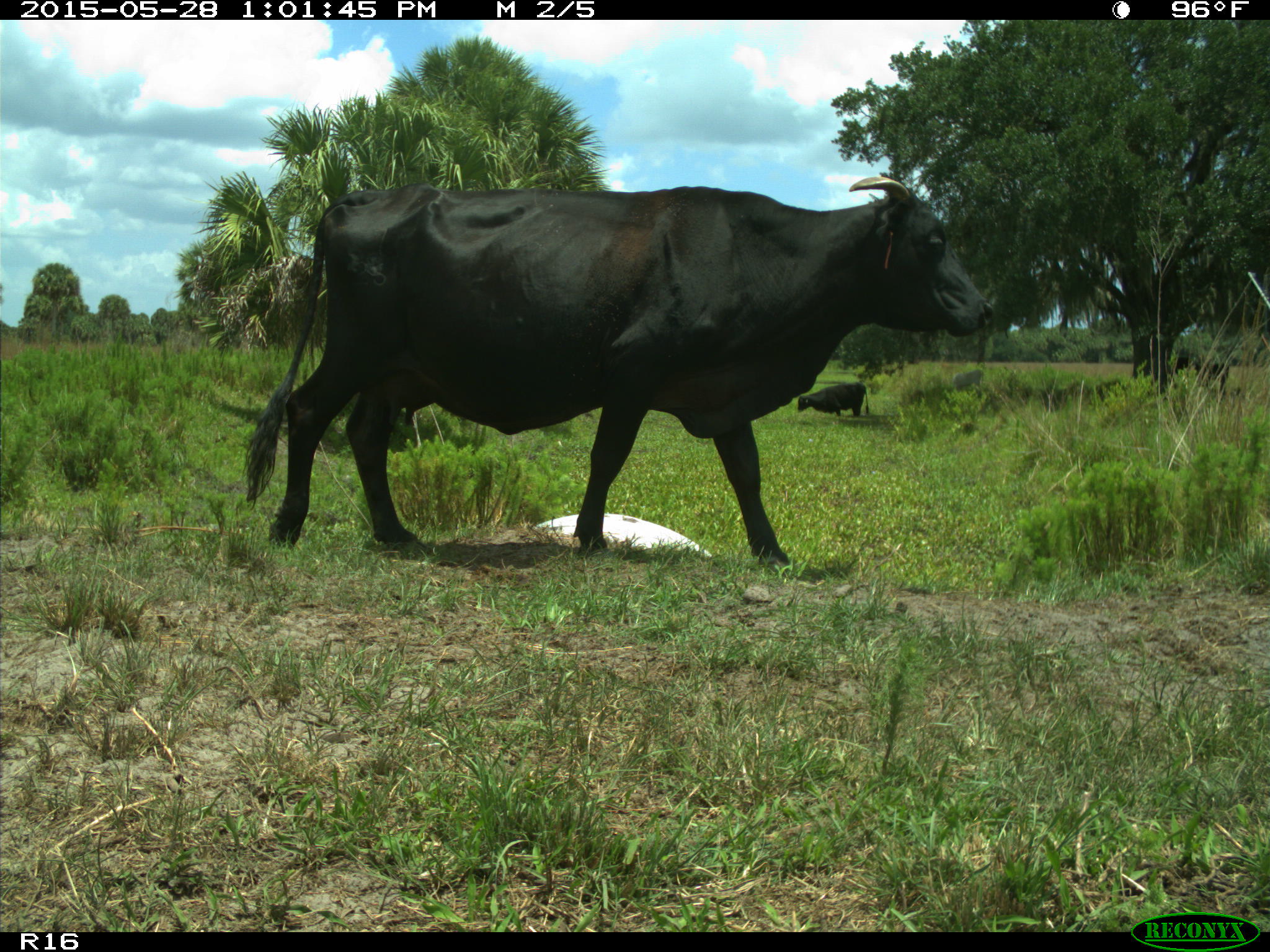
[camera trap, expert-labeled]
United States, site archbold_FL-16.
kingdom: Animalia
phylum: Chordata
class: Mammalia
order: Artiodactyla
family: Bovidae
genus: Bos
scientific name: Bos taurus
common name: domestic cow